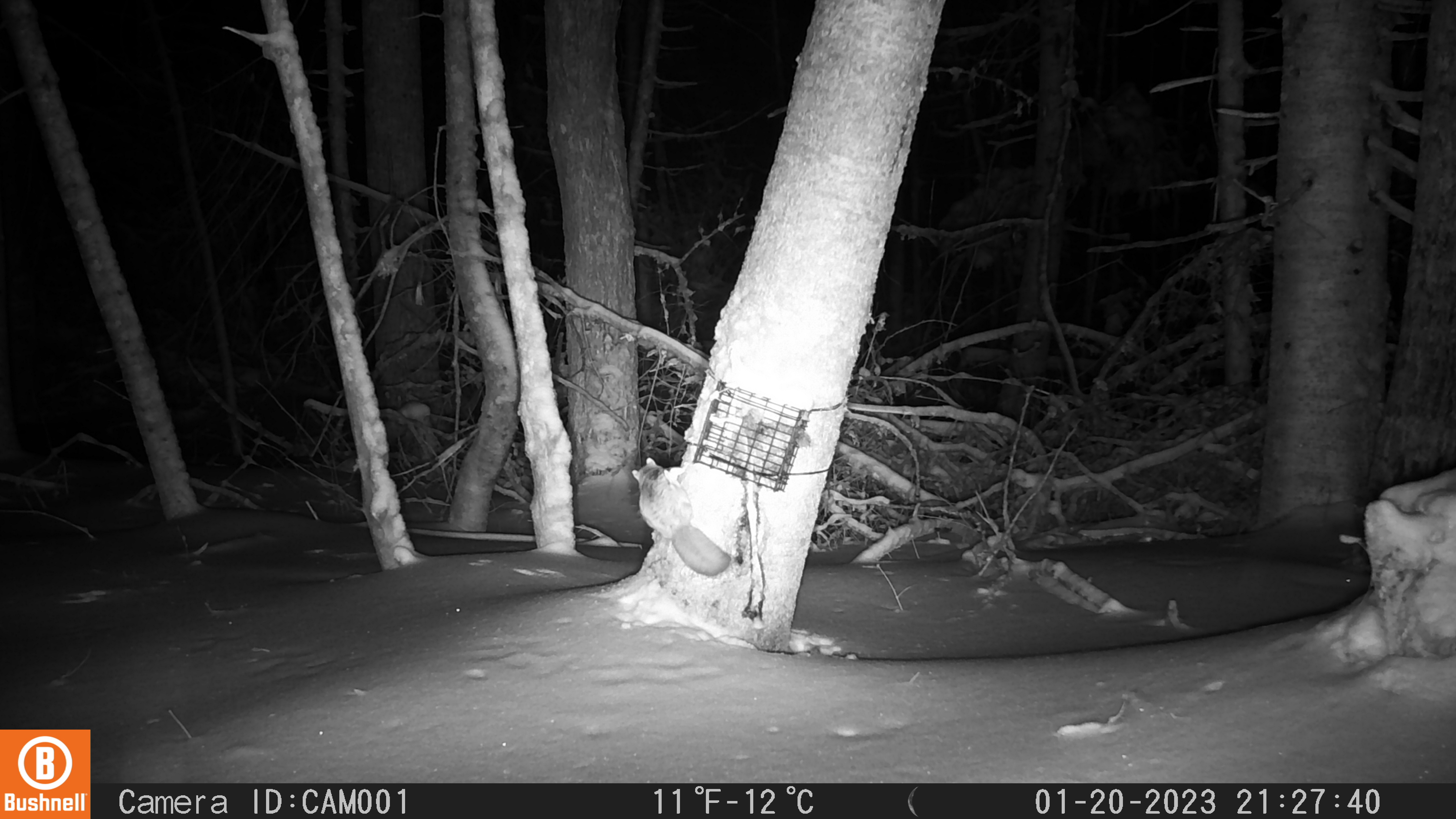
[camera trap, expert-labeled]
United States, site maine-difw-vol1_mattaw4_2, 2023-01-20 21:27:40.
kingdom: Animalia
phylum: Chordata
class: Mammalia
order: Rodentia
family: Sciuridae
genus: Glaucomys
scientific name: Glaucomys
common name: flying squirrel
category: flying squirrel sp.